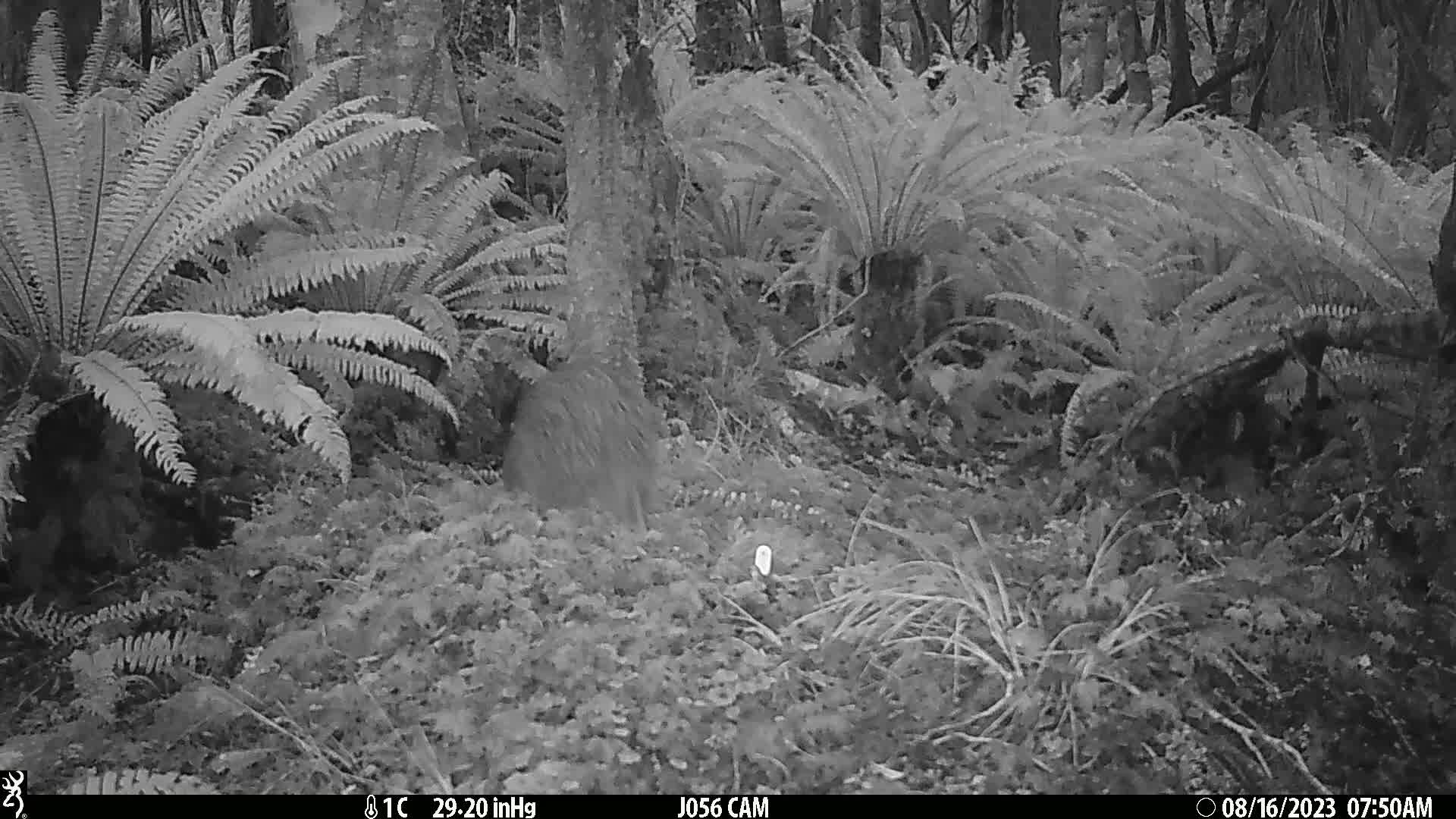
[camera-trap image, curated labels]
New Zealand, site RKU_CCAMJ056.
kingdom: Animalia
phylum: Chordata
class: Aves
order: Apterygiformes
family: Apterygidae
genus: Apteryx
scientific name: Apteryx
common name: kiwi